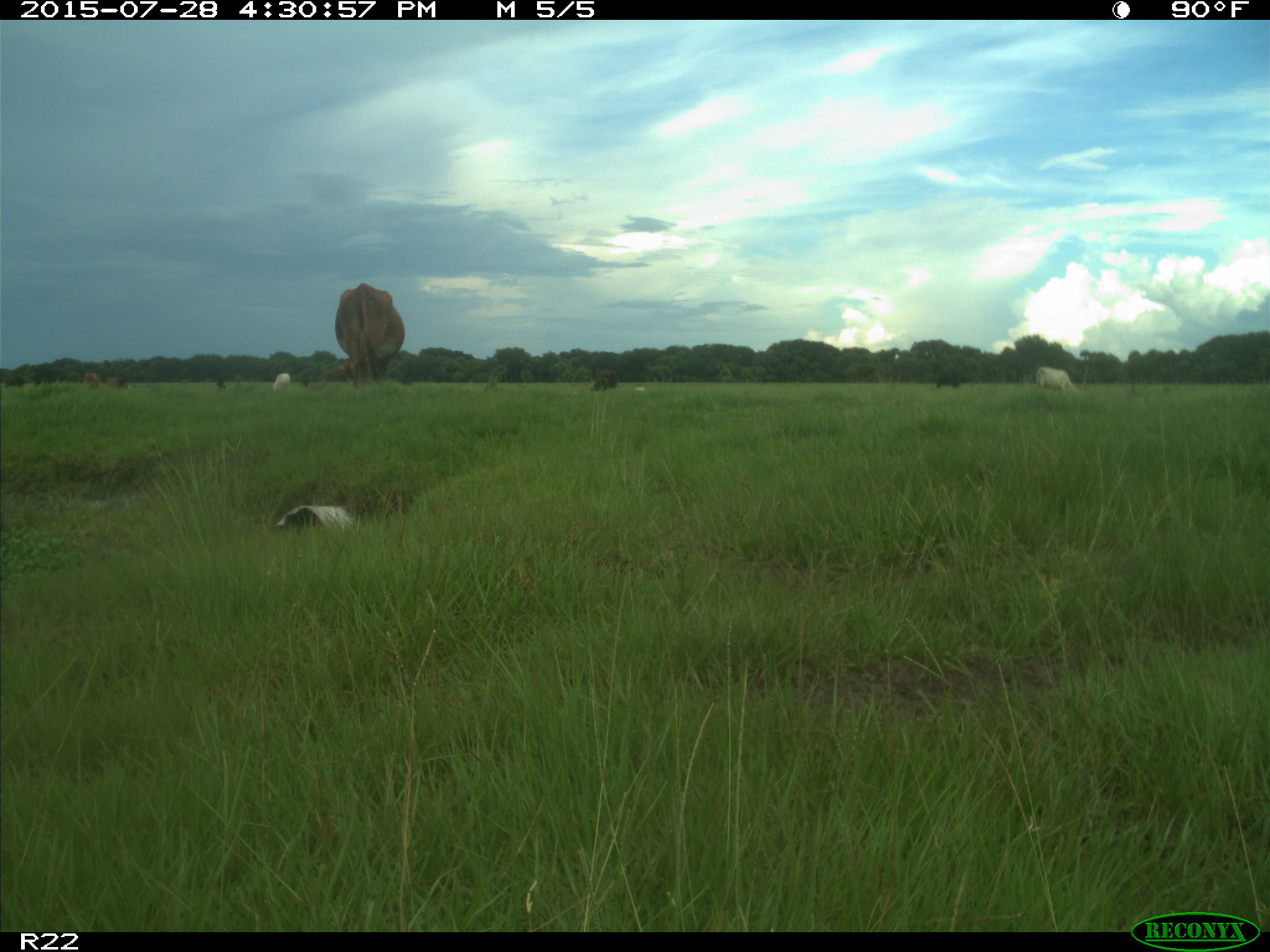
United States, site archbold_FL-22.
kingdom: Animalia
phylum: Chordata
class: Mammalia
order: Artiodactyla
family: Bovidae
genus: Bos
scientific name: Bos taurus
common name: domestic cow